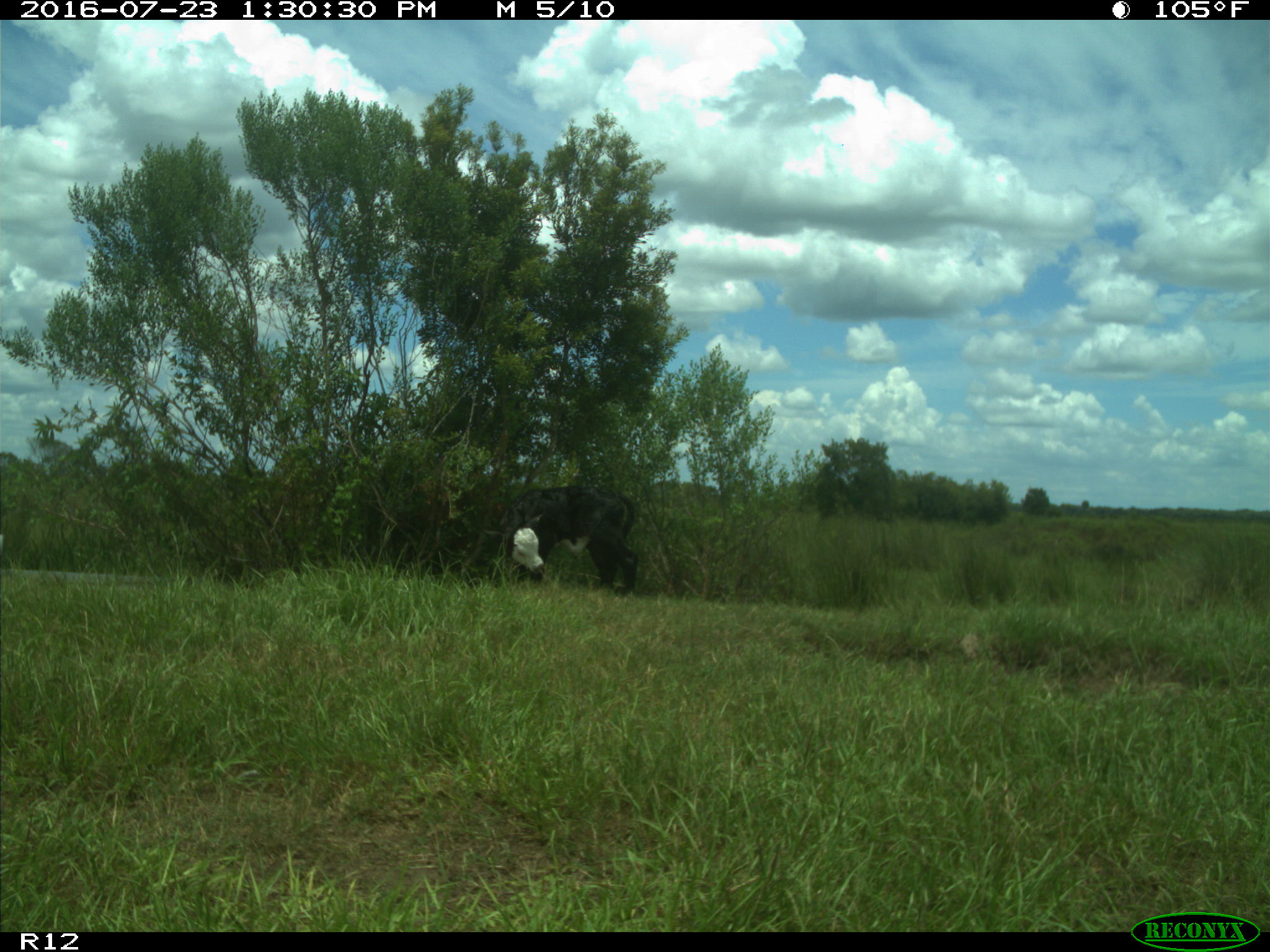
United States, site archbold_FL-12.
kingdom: Animalia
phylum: Chordata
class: Mammalia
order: Artiodactyla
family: Bovidae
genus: Bos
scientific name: Bos taurus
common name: domestic cow